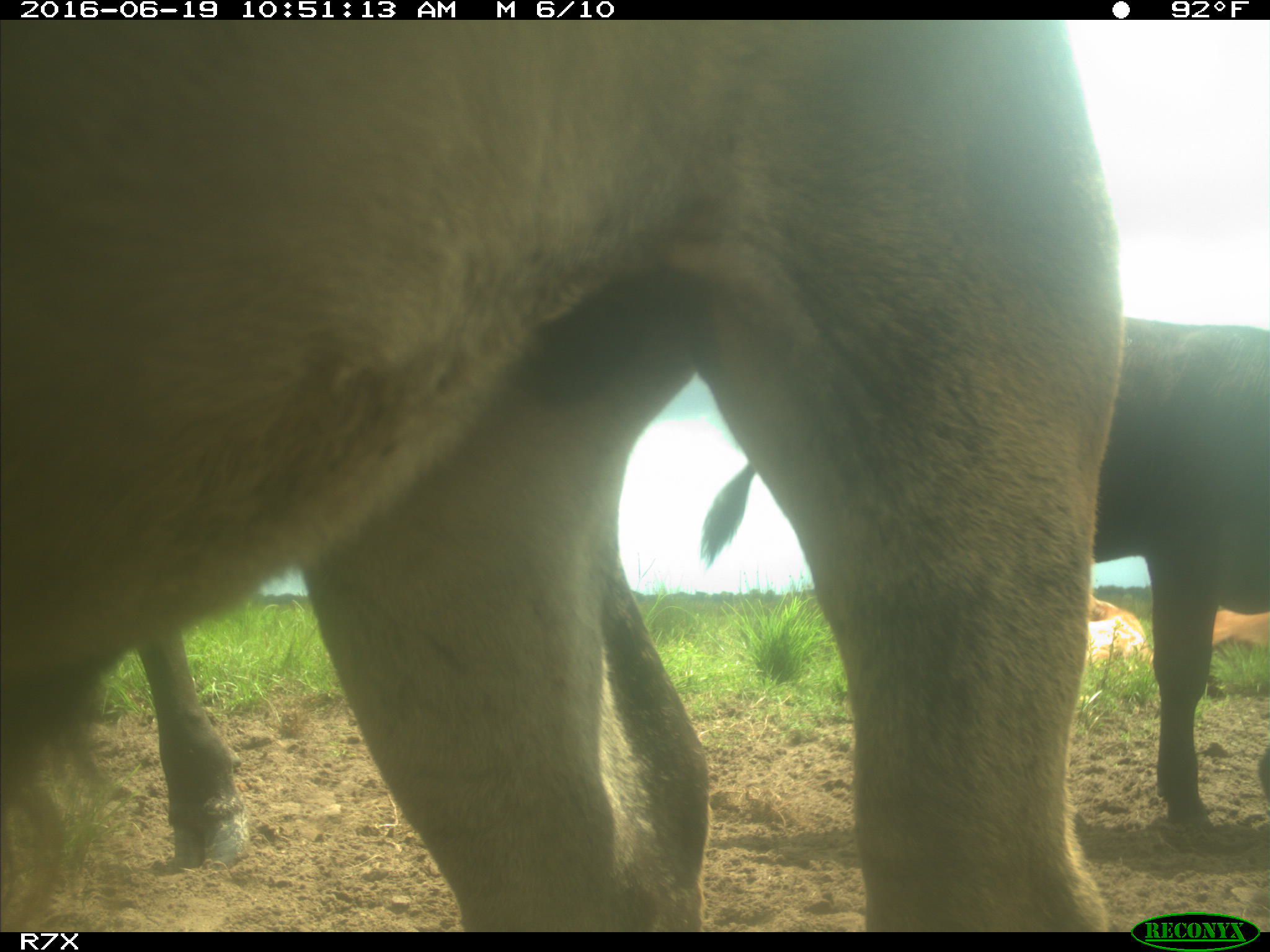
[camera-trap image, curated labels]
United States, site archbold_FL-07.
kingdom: Animalia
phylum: Chordata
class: Mammalia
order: Artiodactyla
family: Bovidae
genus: Bos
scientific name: Bos taurus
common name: domestic cow